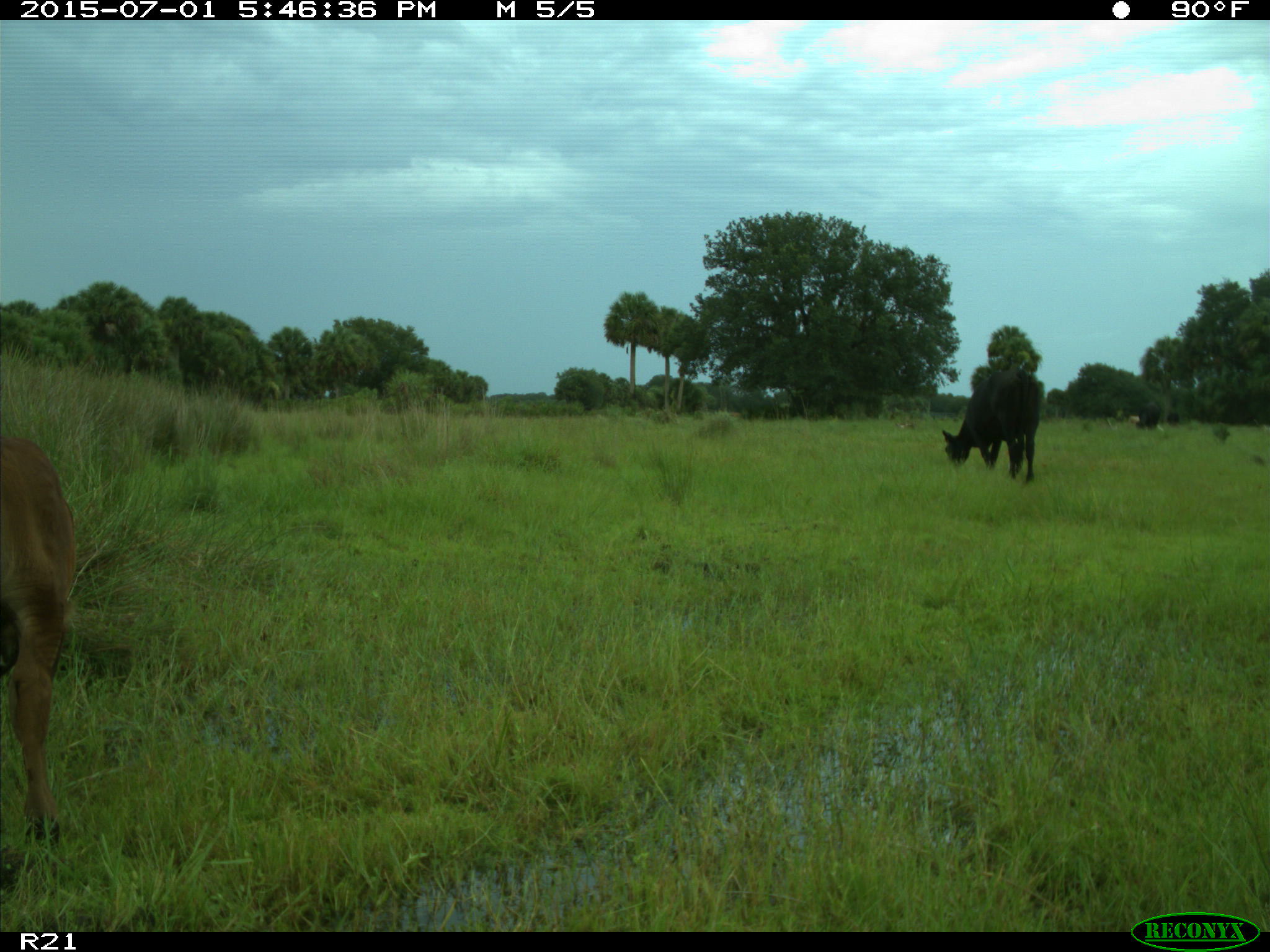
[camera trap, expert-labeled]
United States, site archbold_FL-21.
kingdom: Animalia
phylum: Chordata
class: Mammalia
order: Artiodactyla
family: Bovidae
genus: Bos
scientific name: Bos taurus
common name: domestic cow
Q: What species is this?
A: Bos taurus (domestic cow).